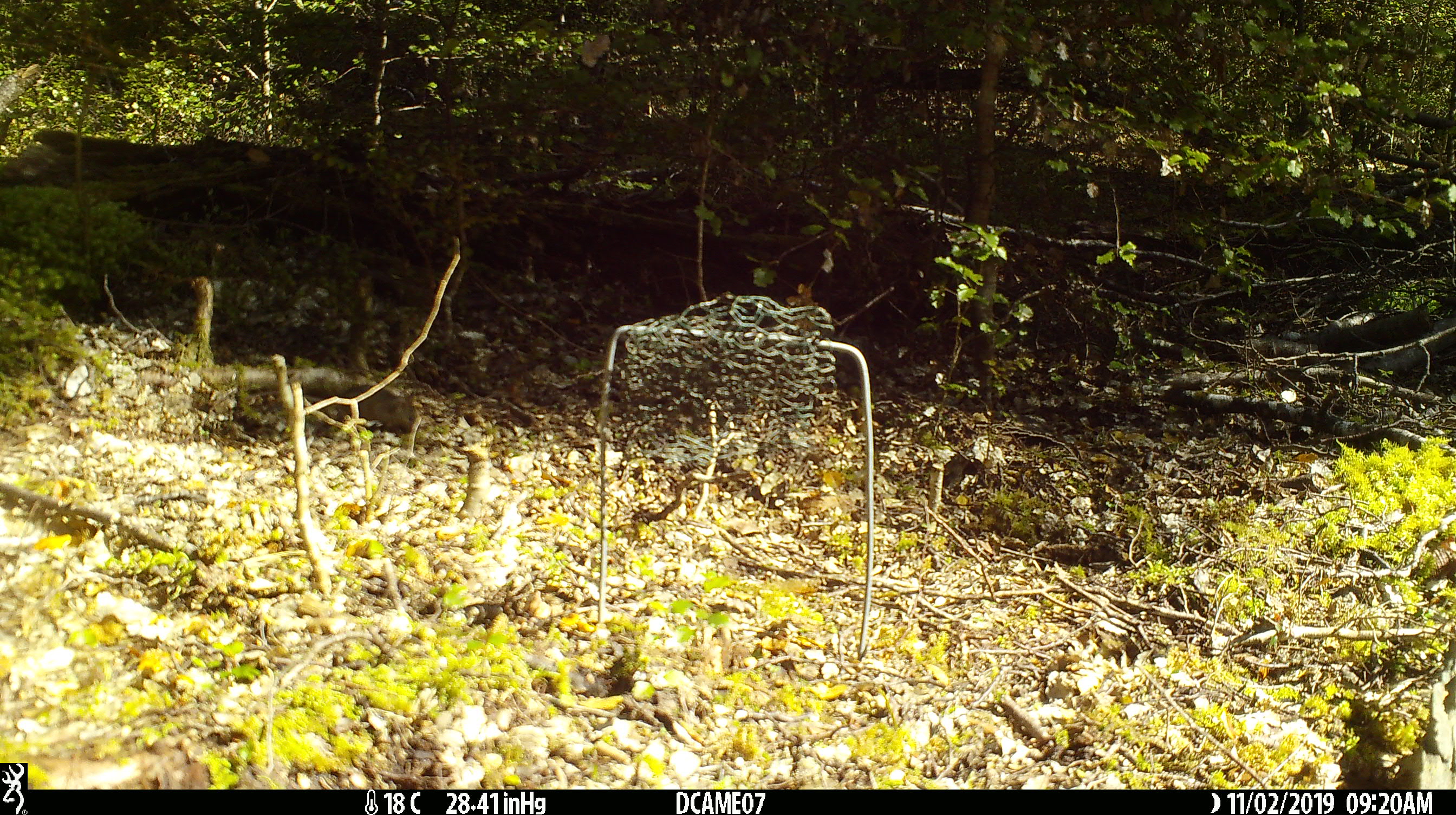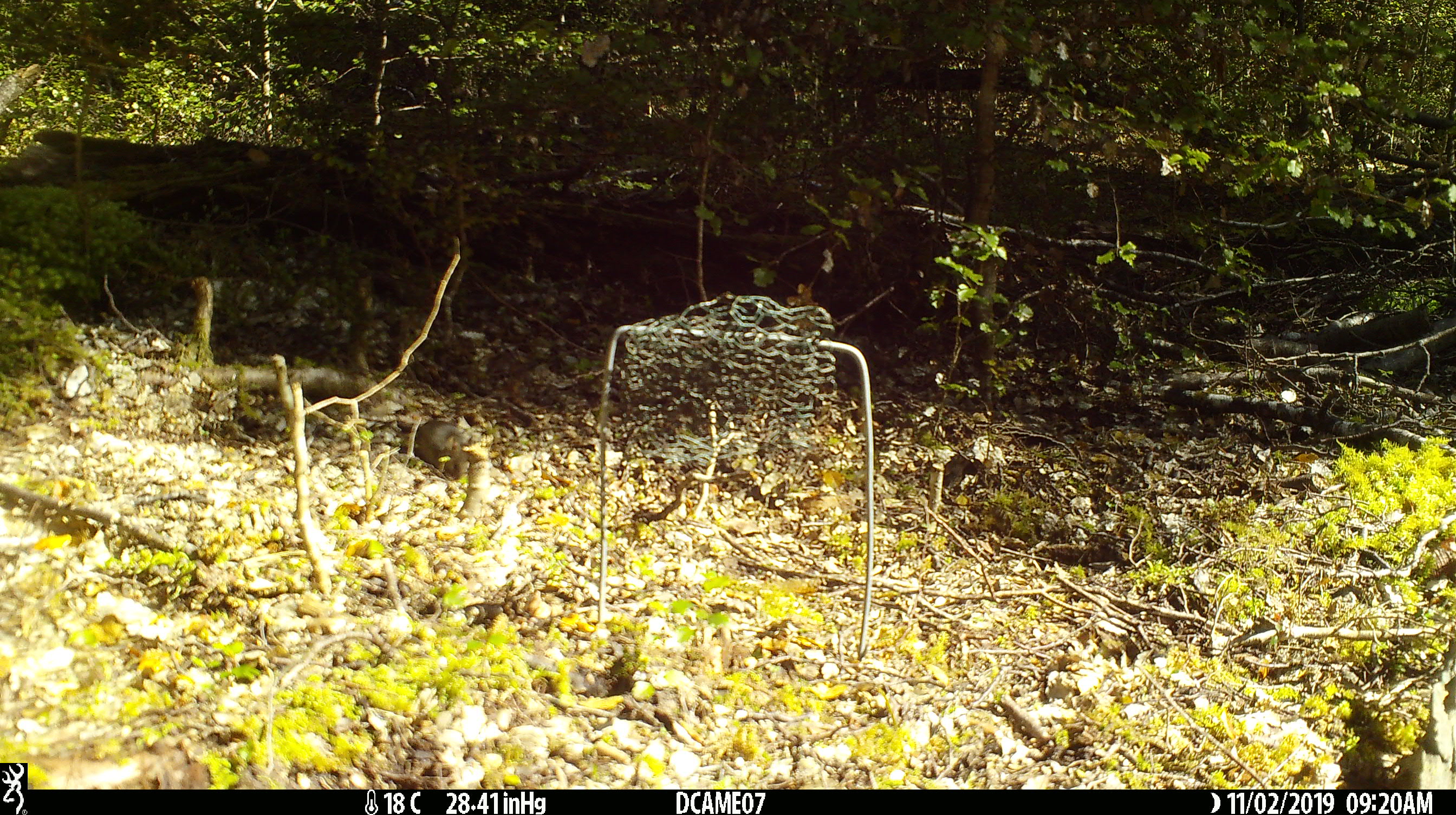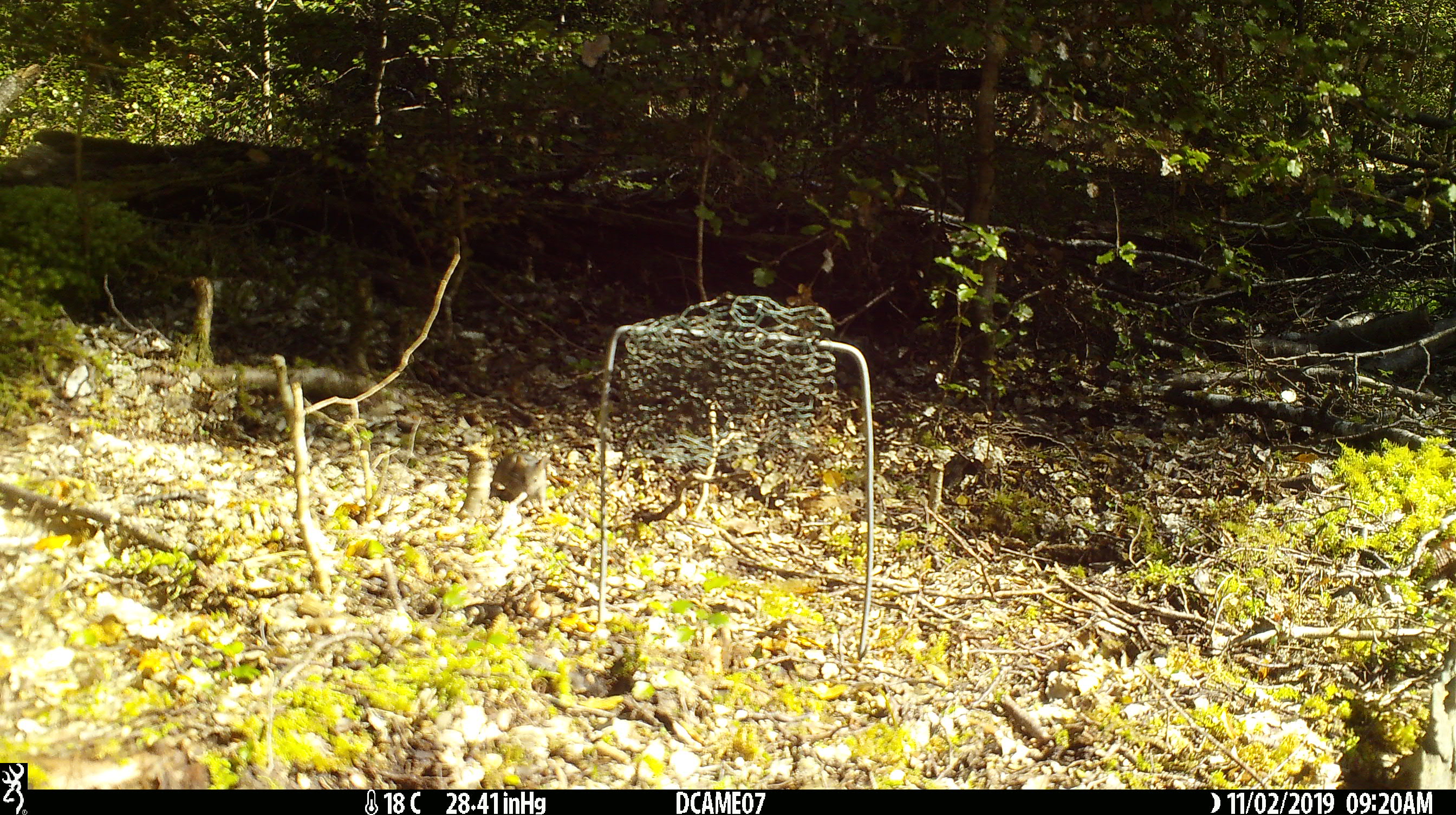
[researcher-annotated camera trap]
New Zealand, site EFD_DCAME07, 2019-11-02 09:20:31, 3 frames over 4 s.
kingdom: Animalia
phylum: Chordata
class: Mammalia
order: Rodentia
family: Muridae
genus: Mus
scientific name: Mus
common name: mouse